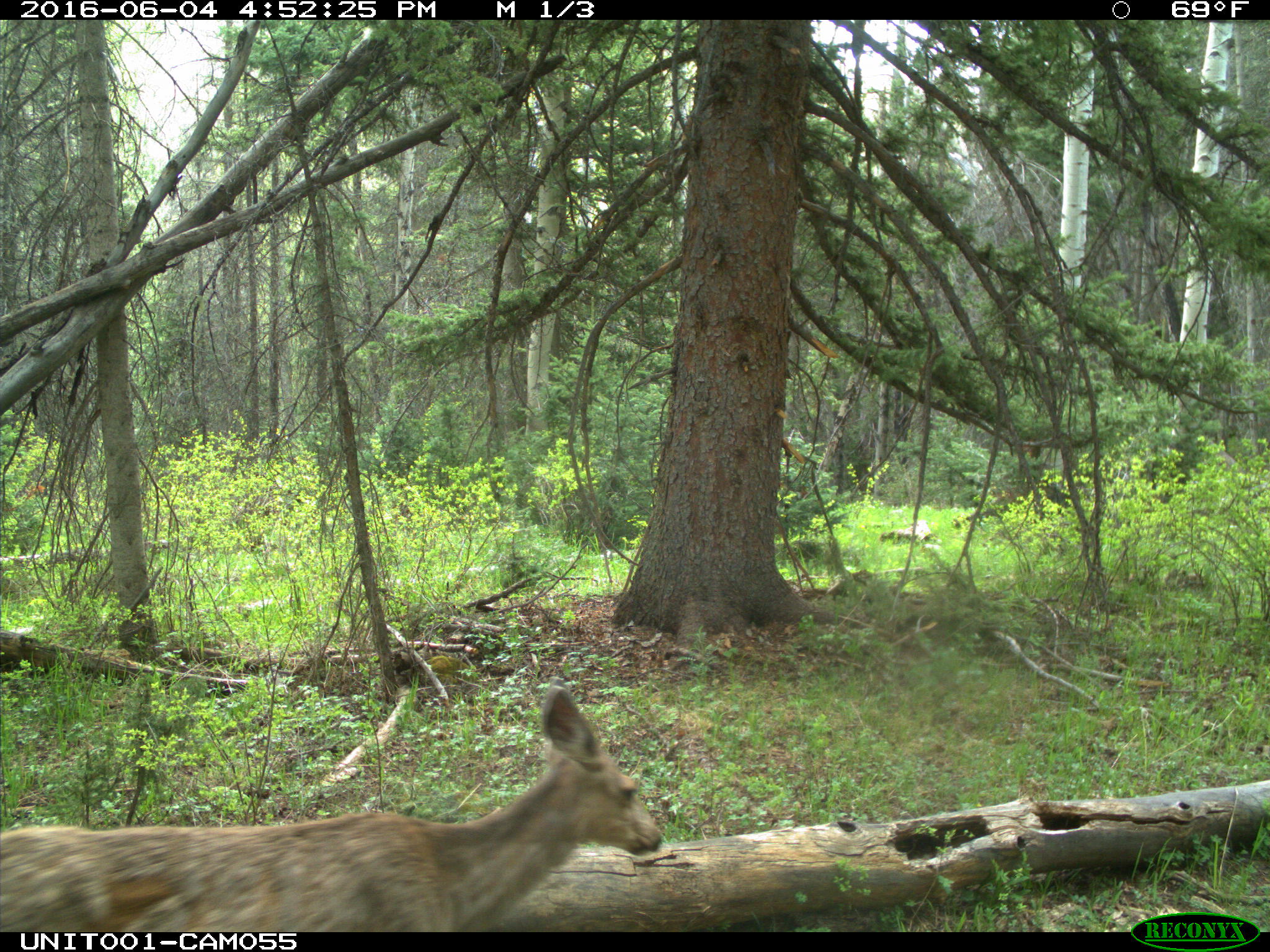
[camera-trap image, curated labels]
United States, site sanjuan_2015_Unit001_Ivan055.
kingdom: Animalia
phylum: Chordata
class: Mammalia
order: Artiodactyla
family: Cervidae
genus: Odocoileus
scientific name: Odocoileus hemionus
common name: mule deer